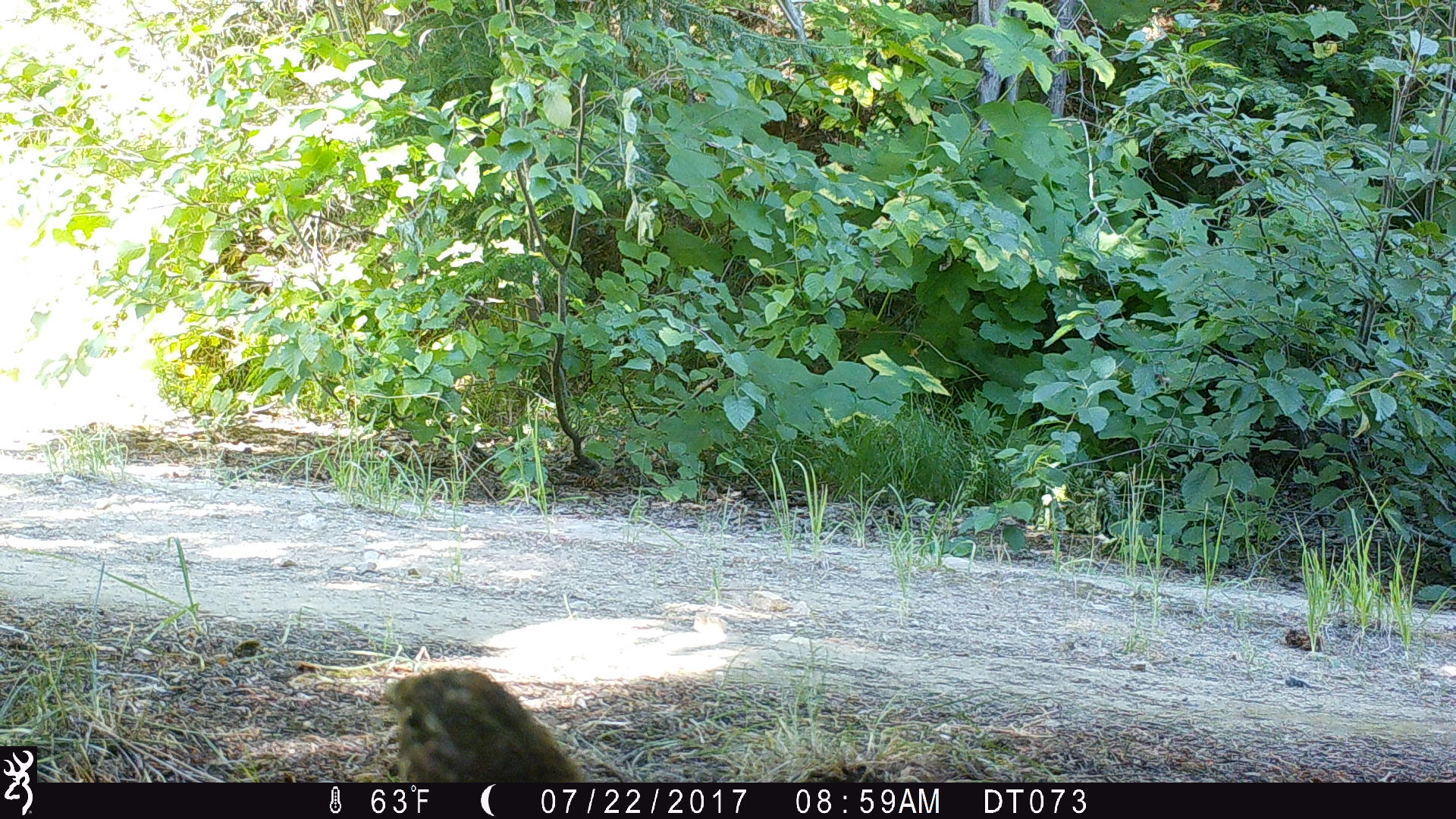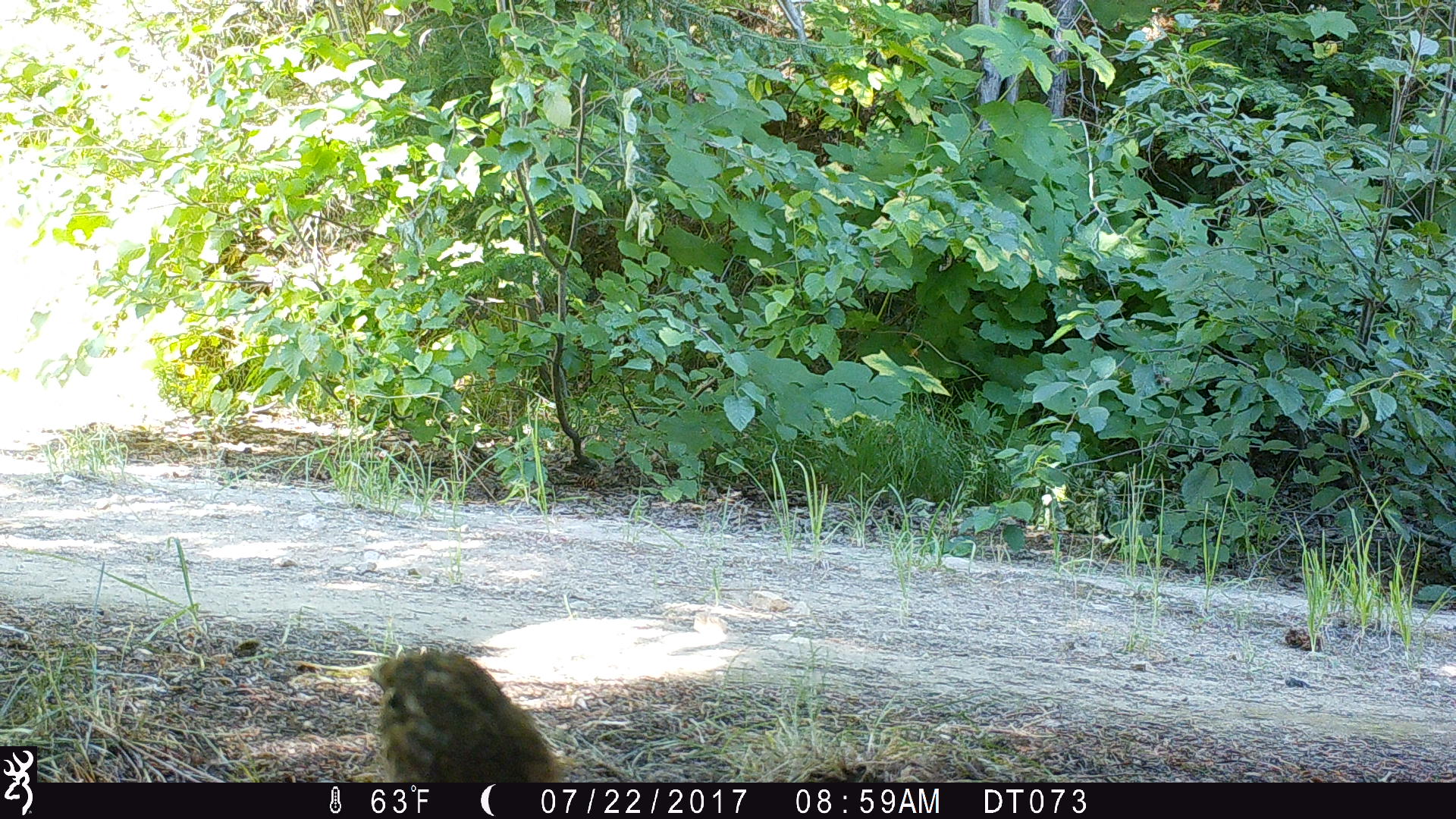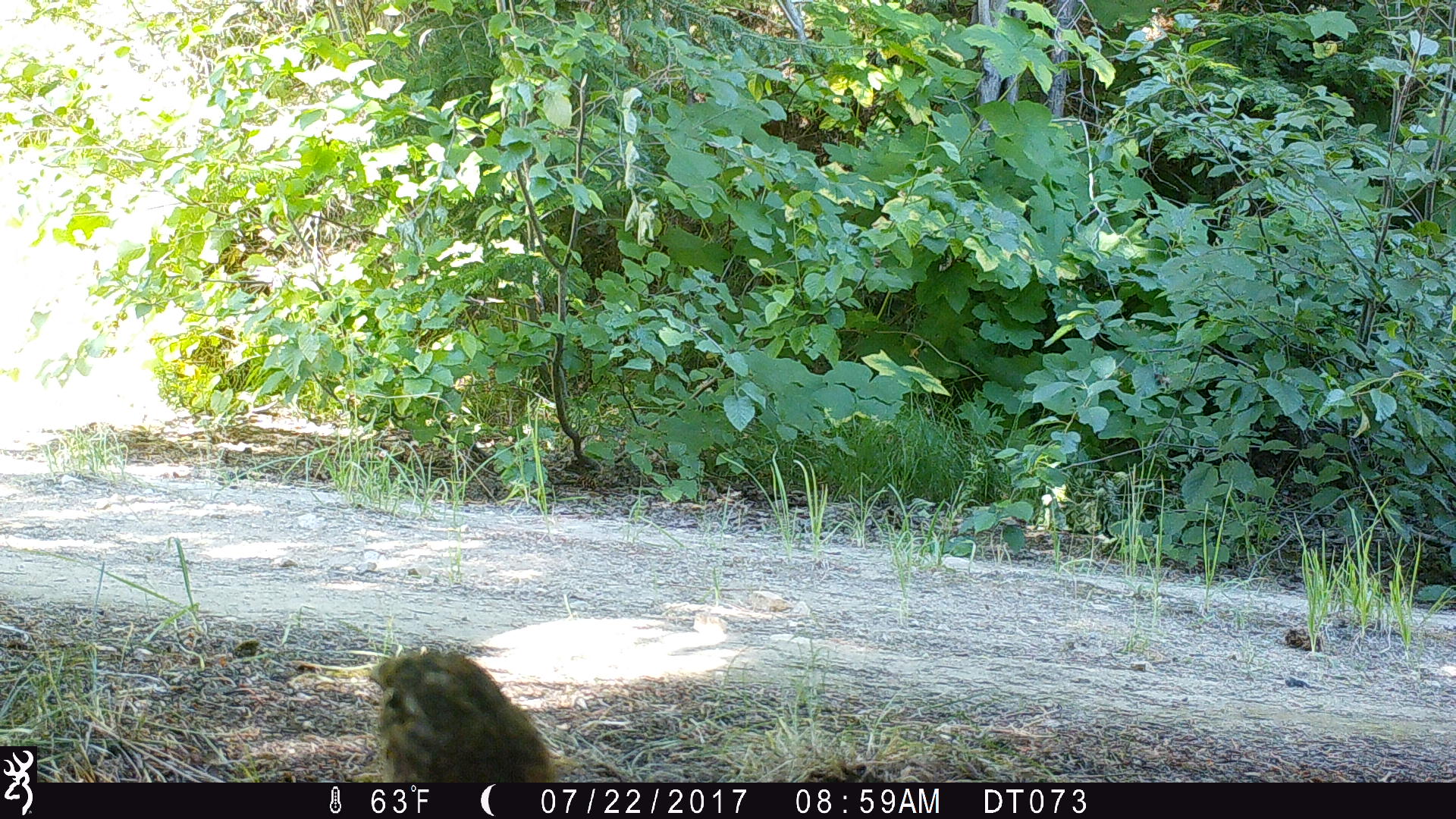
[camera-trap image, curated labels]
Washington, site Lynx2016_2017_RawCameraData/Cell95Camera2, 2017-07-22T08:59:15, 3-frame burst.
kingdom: Animalia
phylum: Chordata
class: Aves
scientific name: Aves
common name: birds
Aves (birds). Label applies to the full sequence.